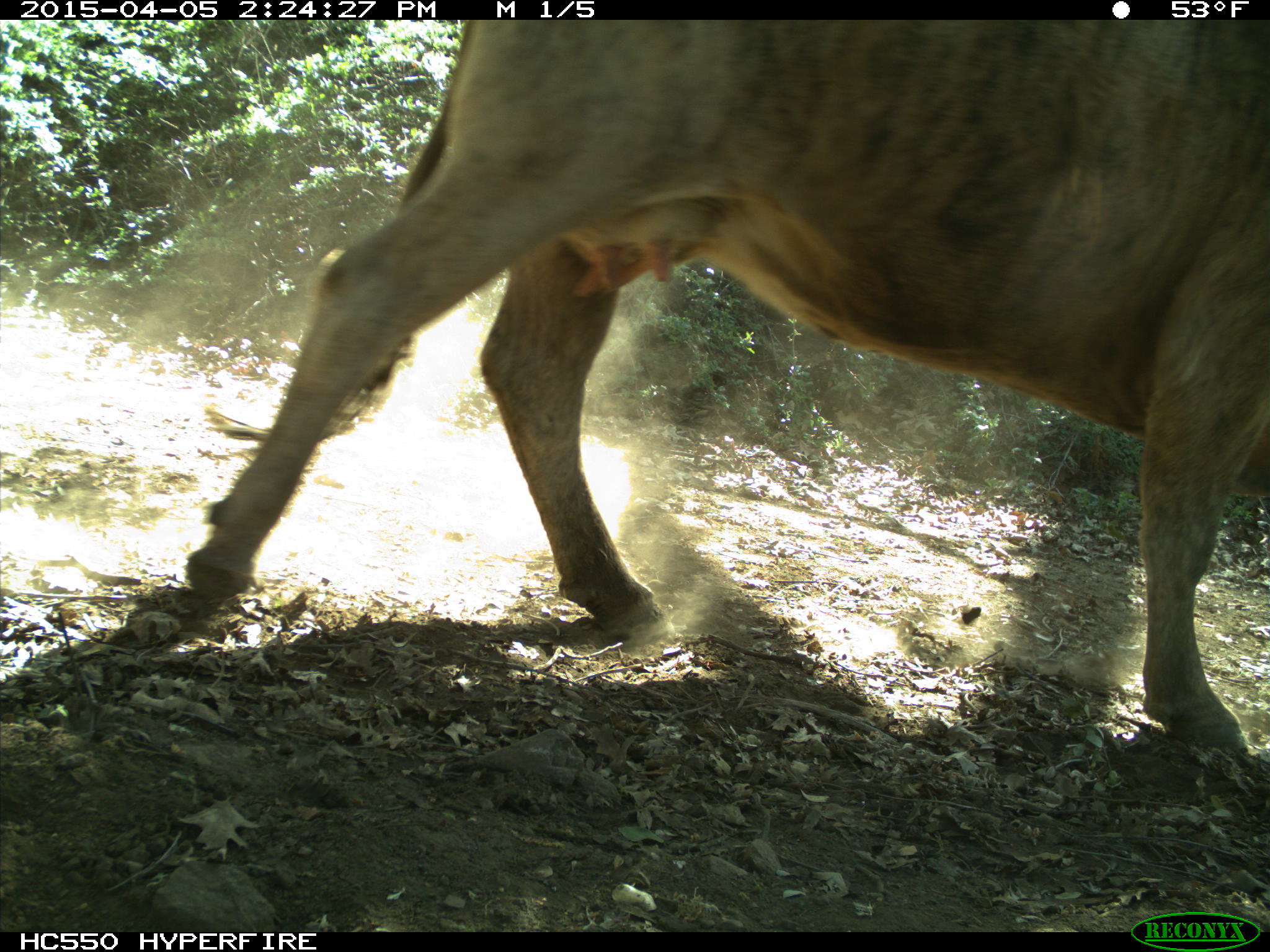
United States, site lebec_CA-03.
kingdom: Animalia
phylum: Chordata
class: Mammalia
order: Artiodactyla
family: Bovidae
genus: Bos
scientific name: Bos taurus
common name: domestic cow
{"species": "Bos taurus (domestic cow)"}